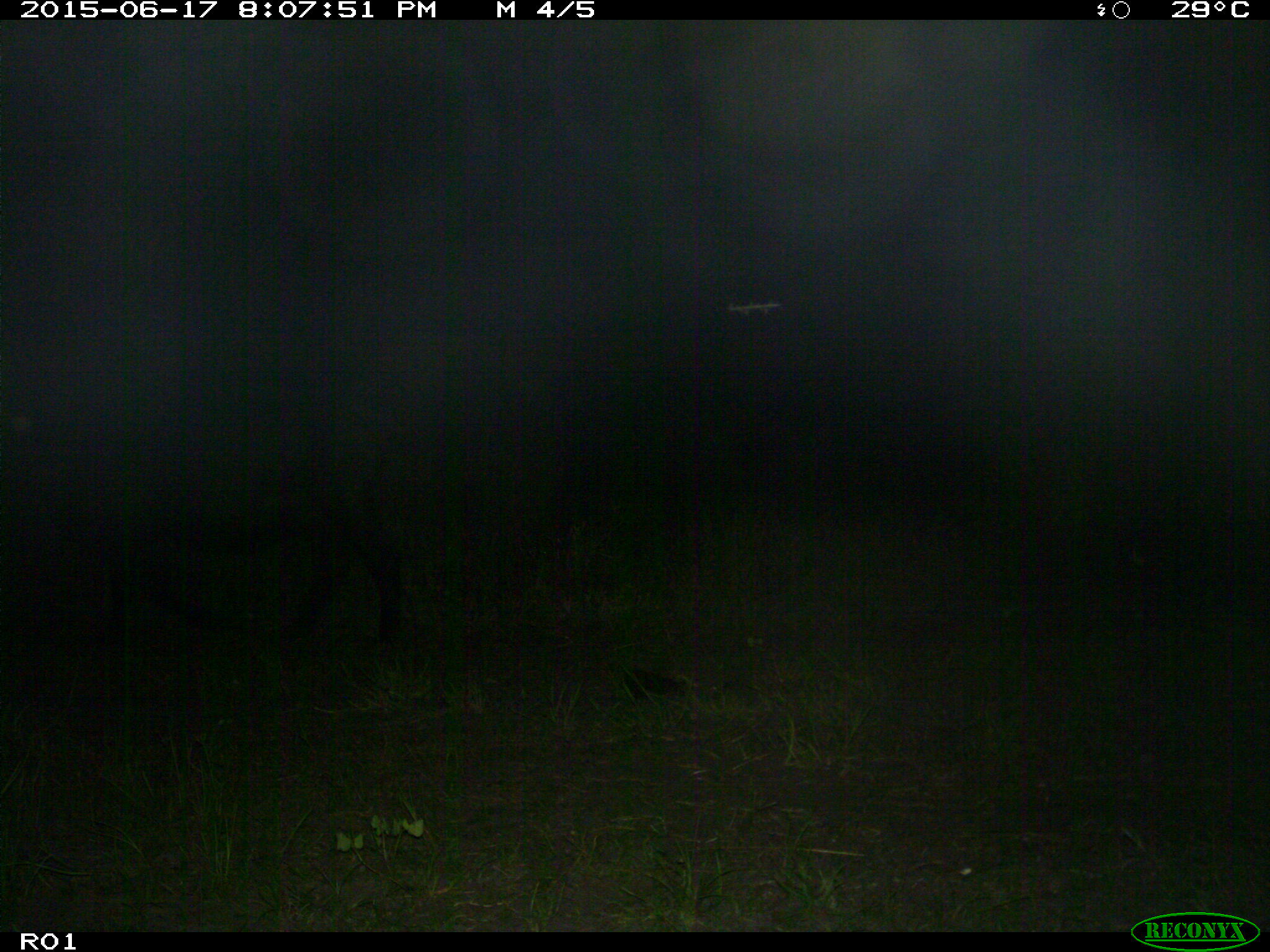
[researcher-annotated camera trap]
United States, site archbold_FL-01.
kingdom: Animalia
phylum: Chordata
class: Mammalia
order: Artiodactyla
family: Bovidae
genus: Bos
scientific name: Bos taurus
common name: domestic cow